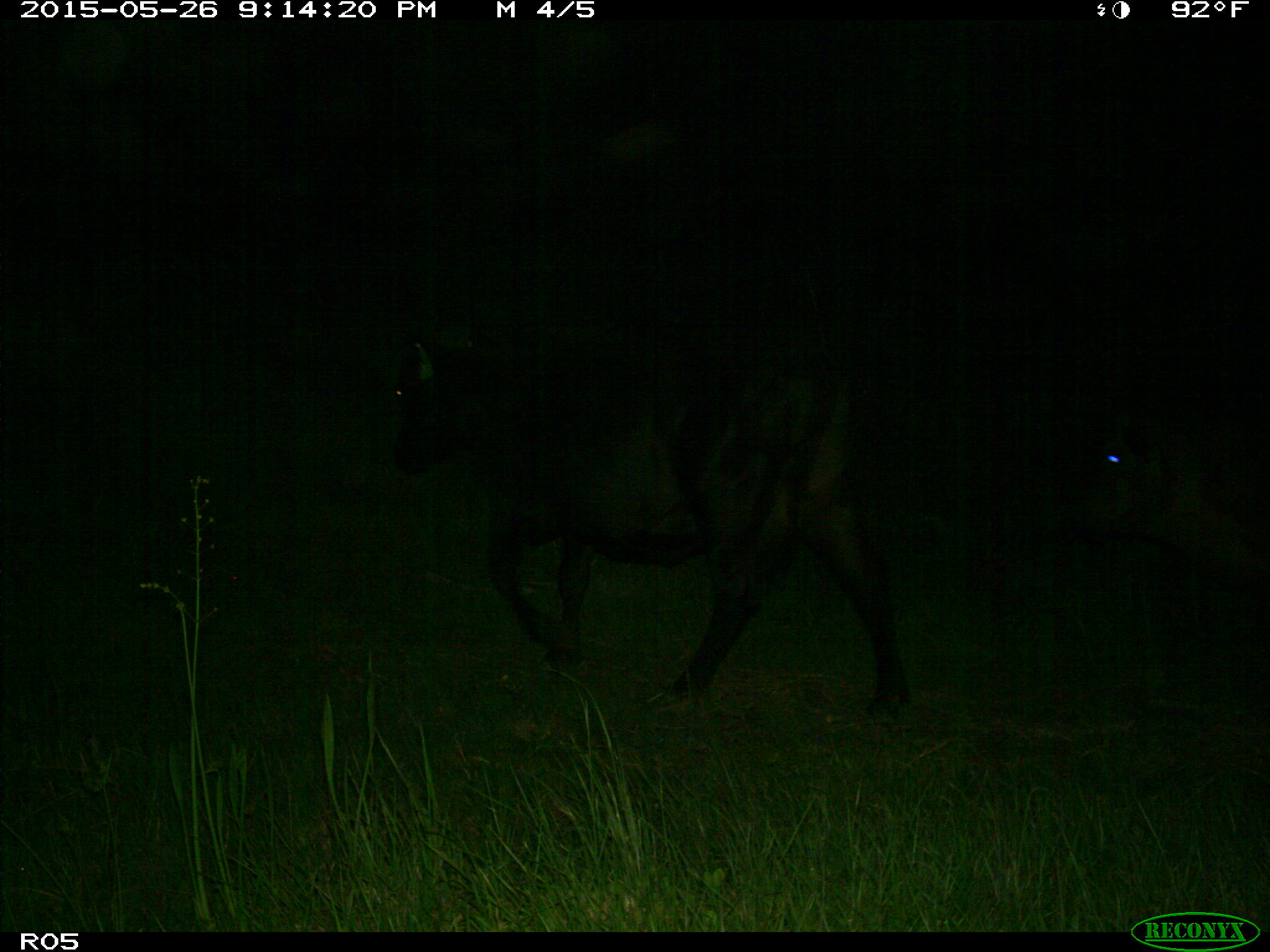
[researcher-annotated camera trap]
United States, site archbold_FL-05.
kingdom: Animalia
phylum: Chordata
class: Mammalia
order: Artiodactyla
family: Bovidae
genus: Bos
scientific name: Bos taurus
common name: domestic cow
Bos taurus (domestic cow).